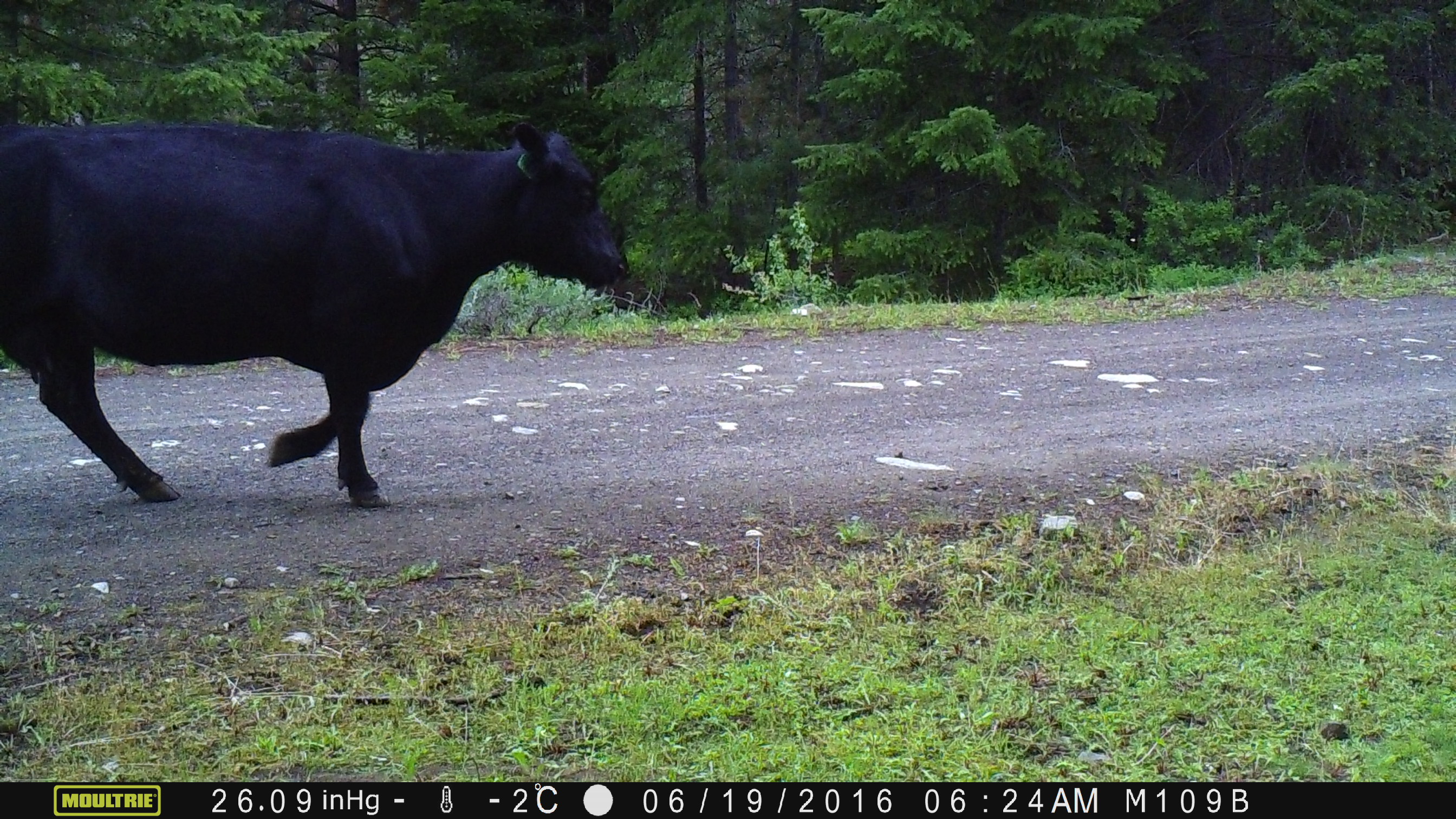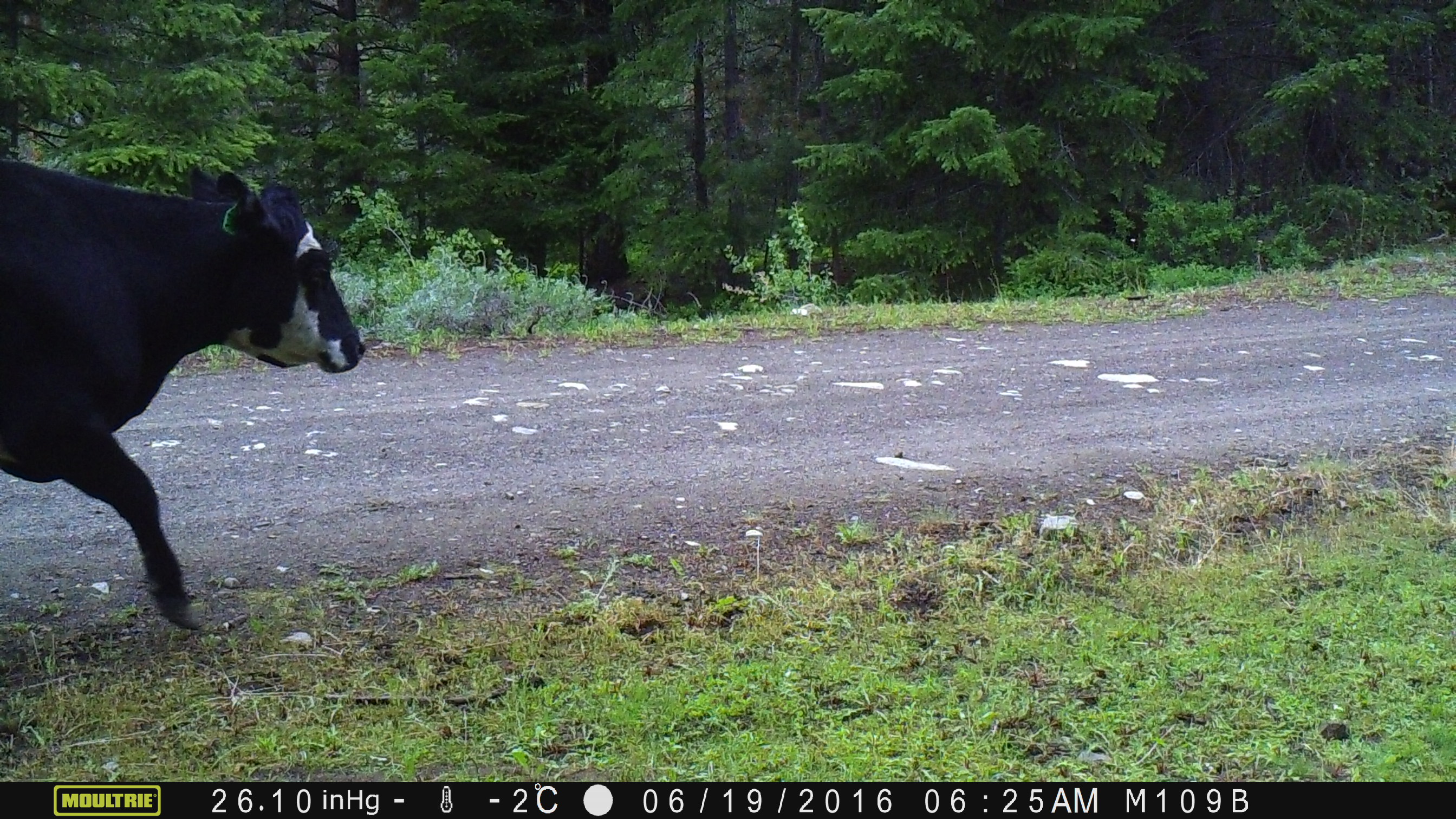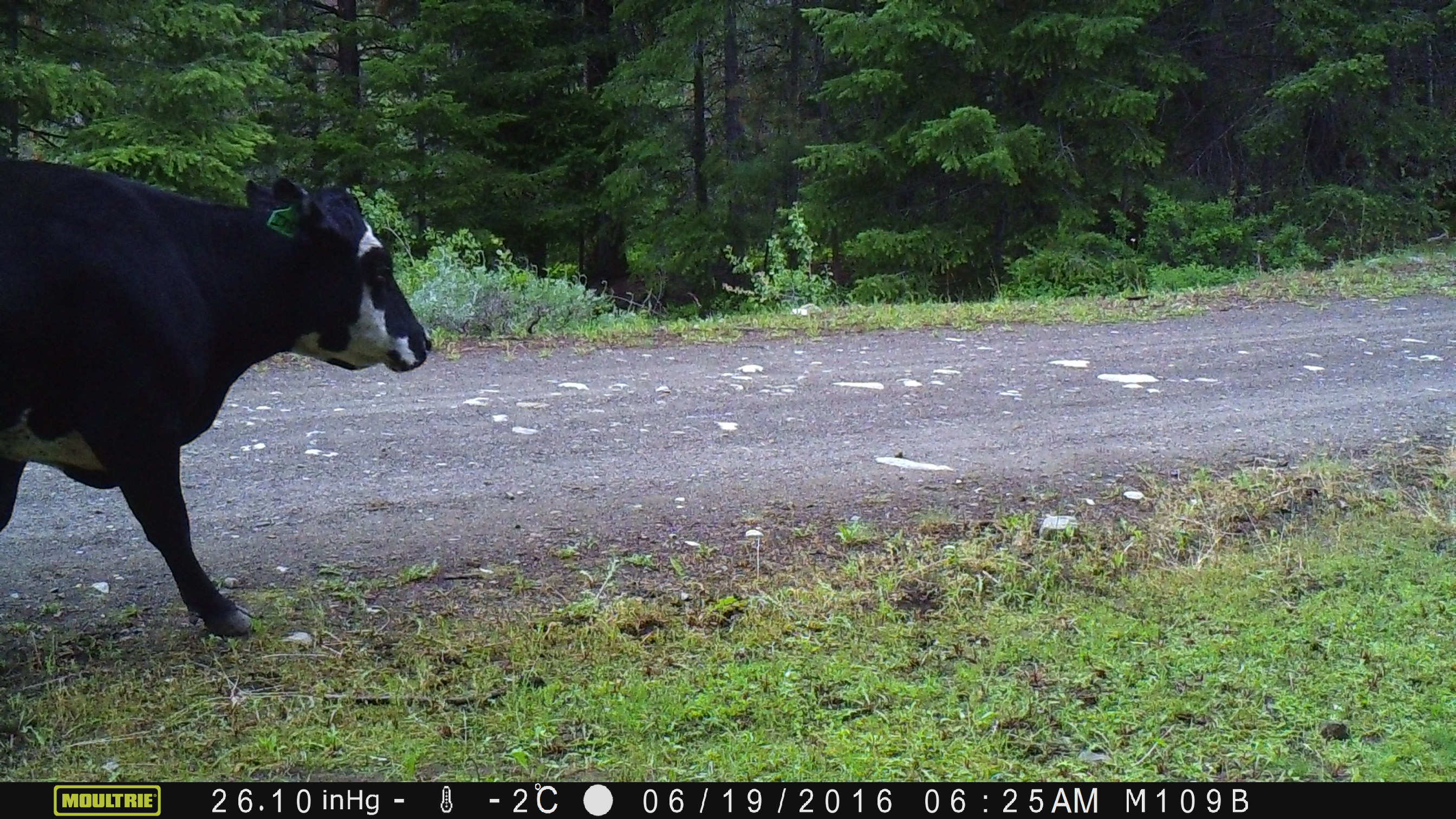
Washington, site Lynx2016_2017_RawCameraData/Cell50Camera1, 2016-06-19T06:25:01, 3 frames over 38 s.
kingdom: Animalia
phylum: Chordata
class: Mammalia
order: Artiodactyla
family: Bovidae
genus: Bos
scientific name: Bos taurus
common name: domestic cattle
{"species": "domestic cattle (Bos taurus)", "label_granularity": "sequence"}